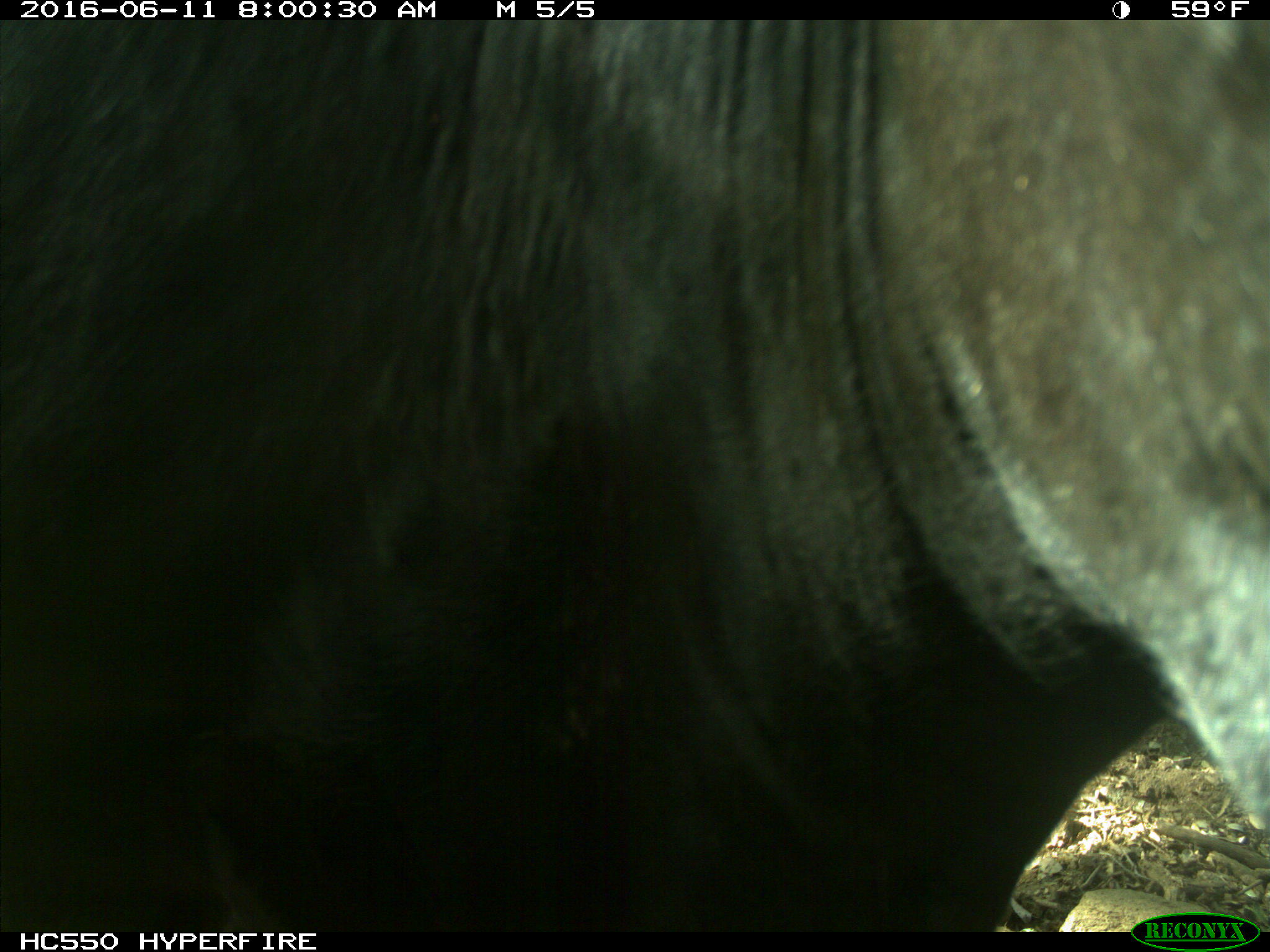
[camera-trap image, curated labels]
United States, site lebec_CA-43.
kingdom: Animalia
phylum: Chordata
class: Mammalia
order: Artiodactyla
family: Bovidae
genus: Bos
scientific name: Bos taurus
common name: domestic cow